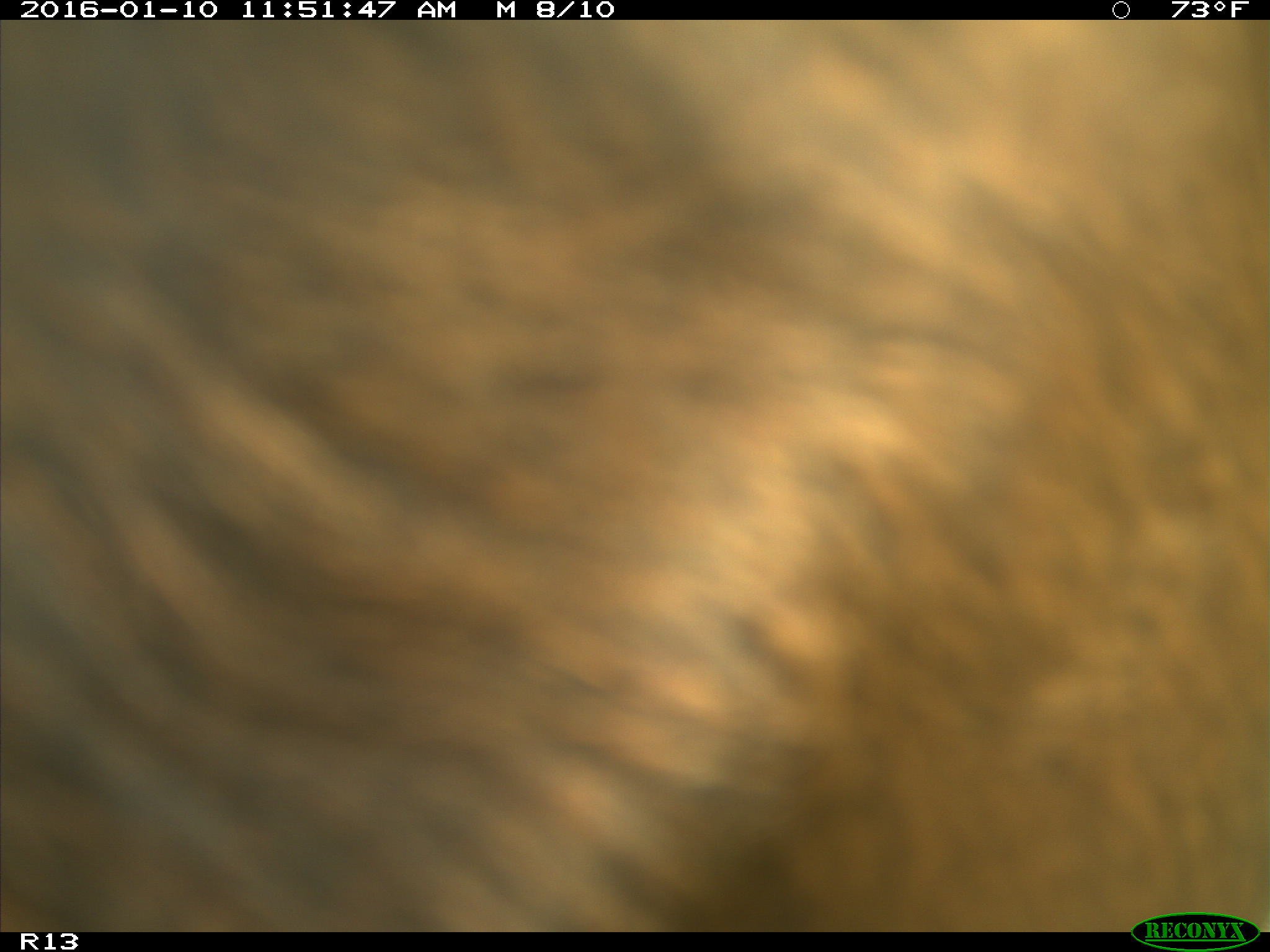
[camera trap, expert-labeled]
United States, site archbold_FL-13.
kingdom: Animalia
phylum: Chordata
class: Mammalia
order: Artiodactyla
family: Bovidae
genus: Bos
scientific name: Bos taurus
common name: domestic cow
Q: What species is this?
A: Bos taurus (domestic cow).